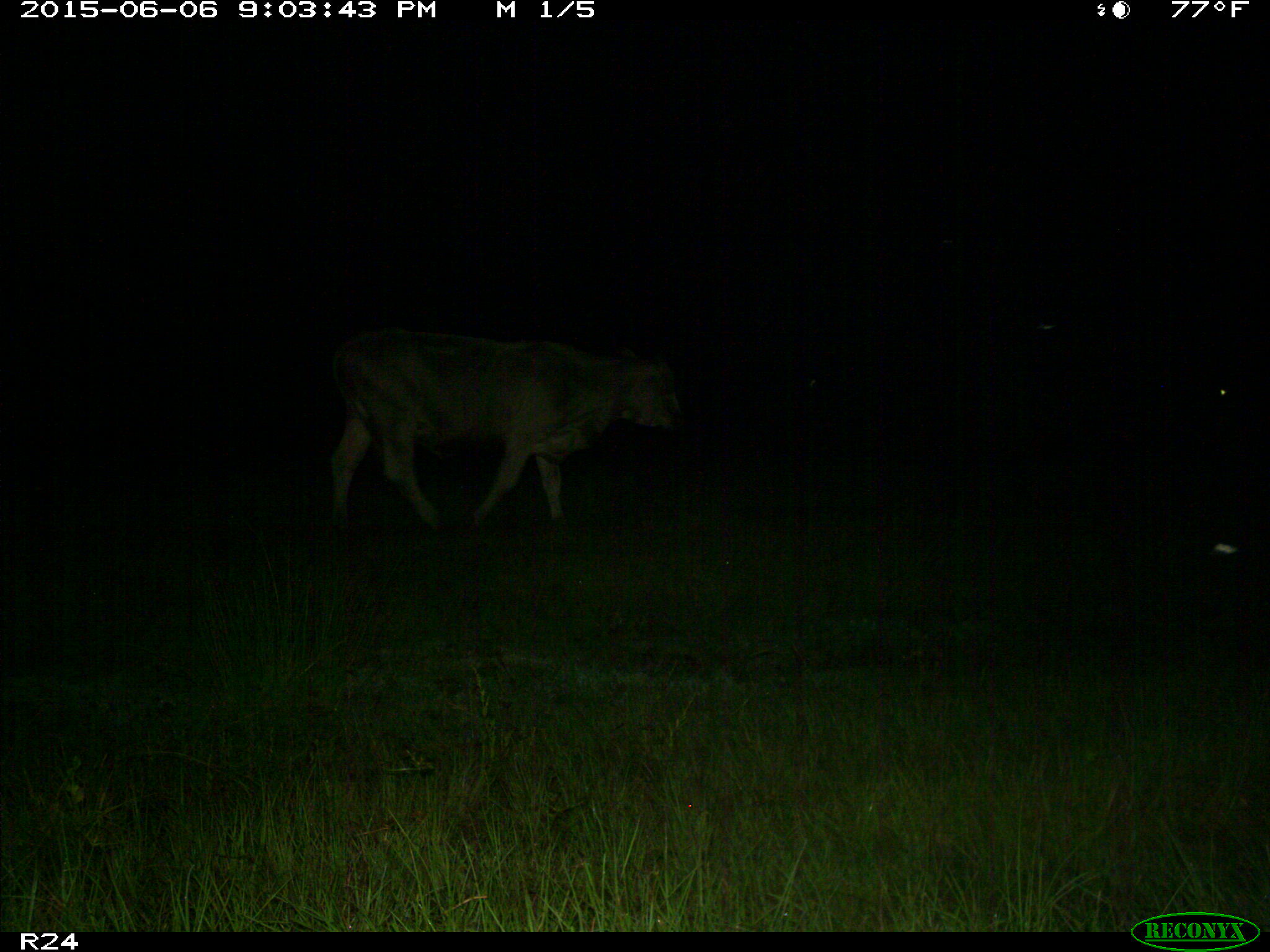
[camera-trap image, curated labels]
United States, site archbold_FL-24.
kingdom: Animalia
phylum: Chordata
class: Mammalia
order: Artiodactyla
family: Bovidae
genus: Bos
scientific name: Bos taurus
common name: domestic cow